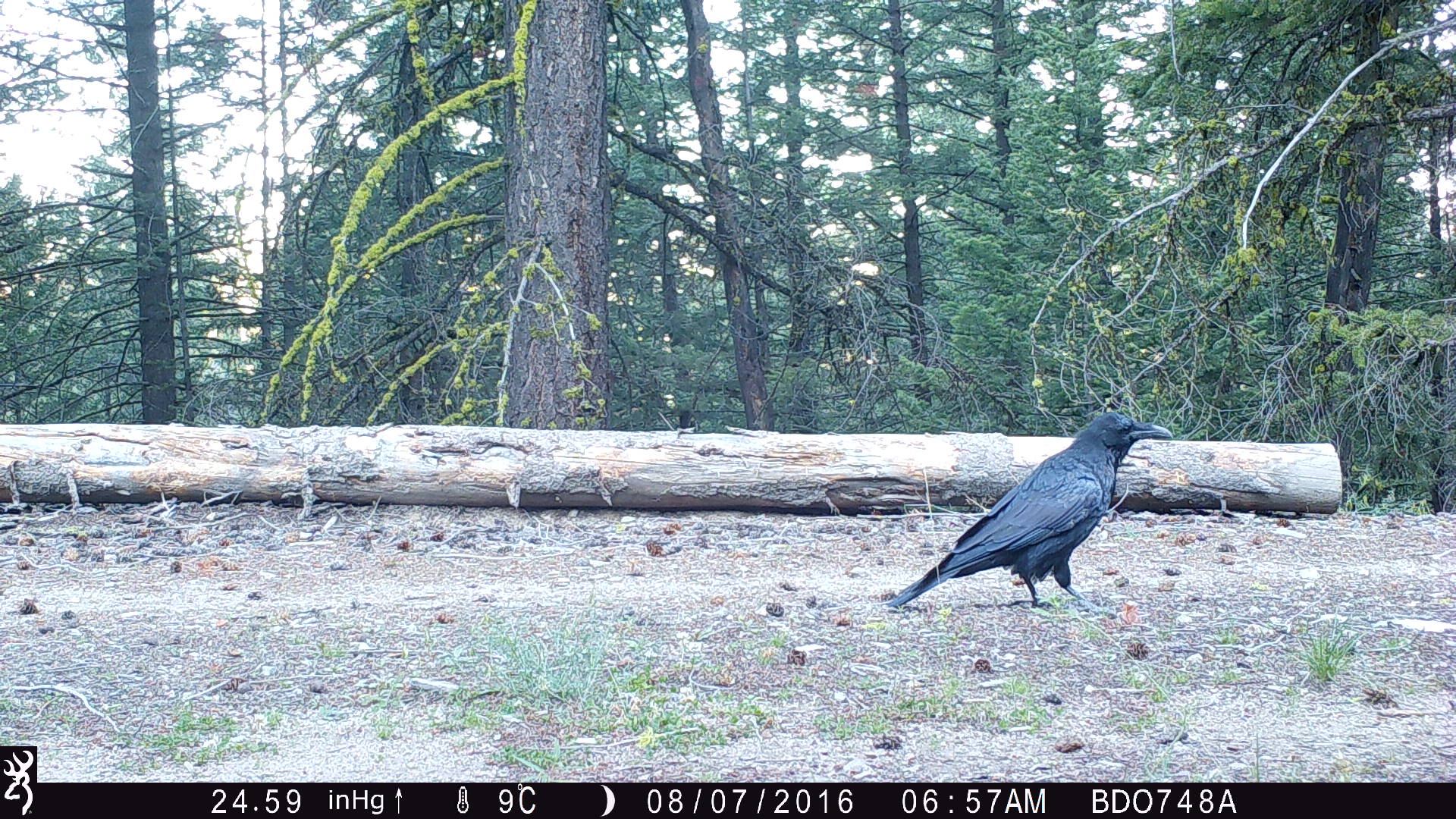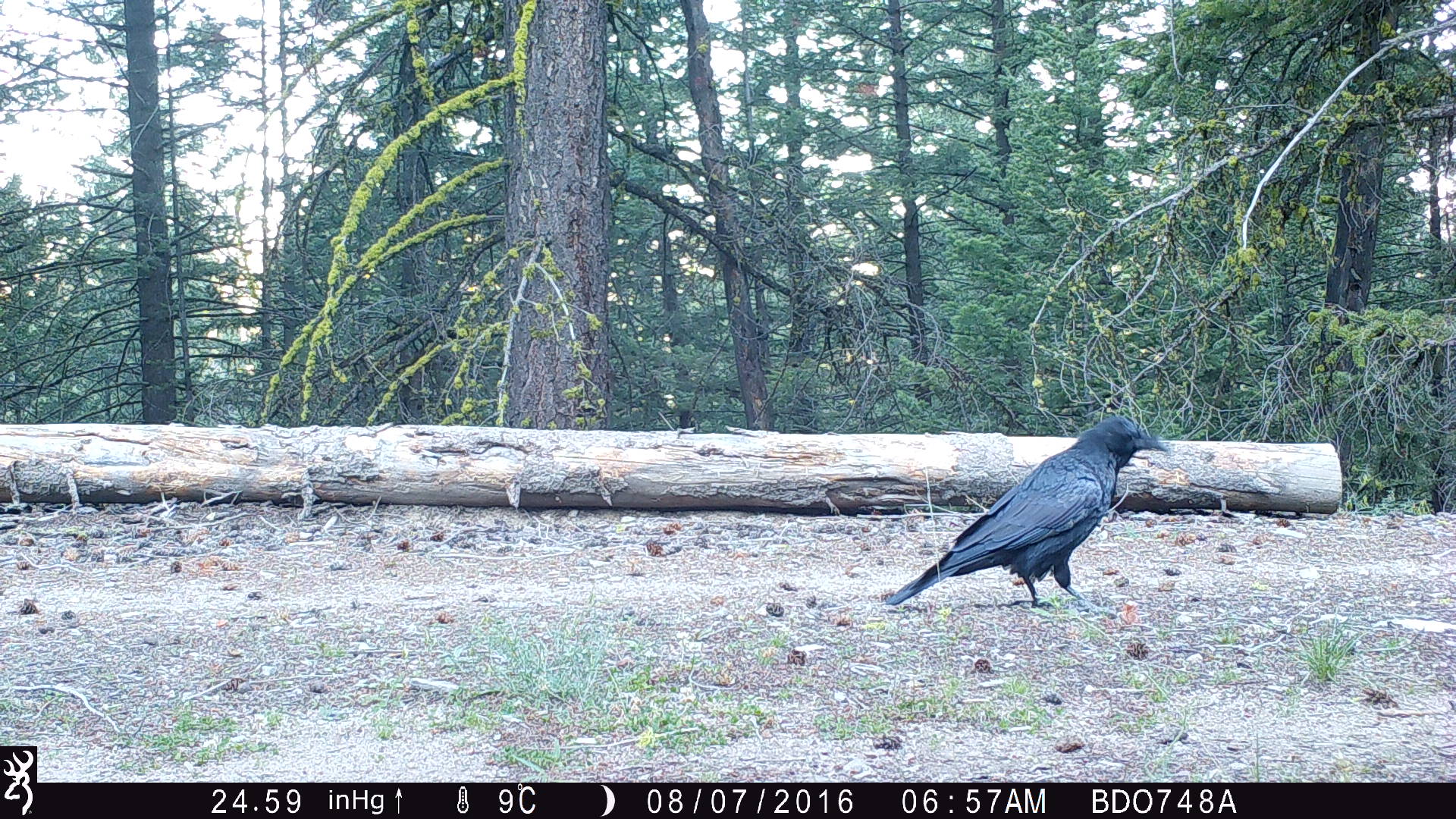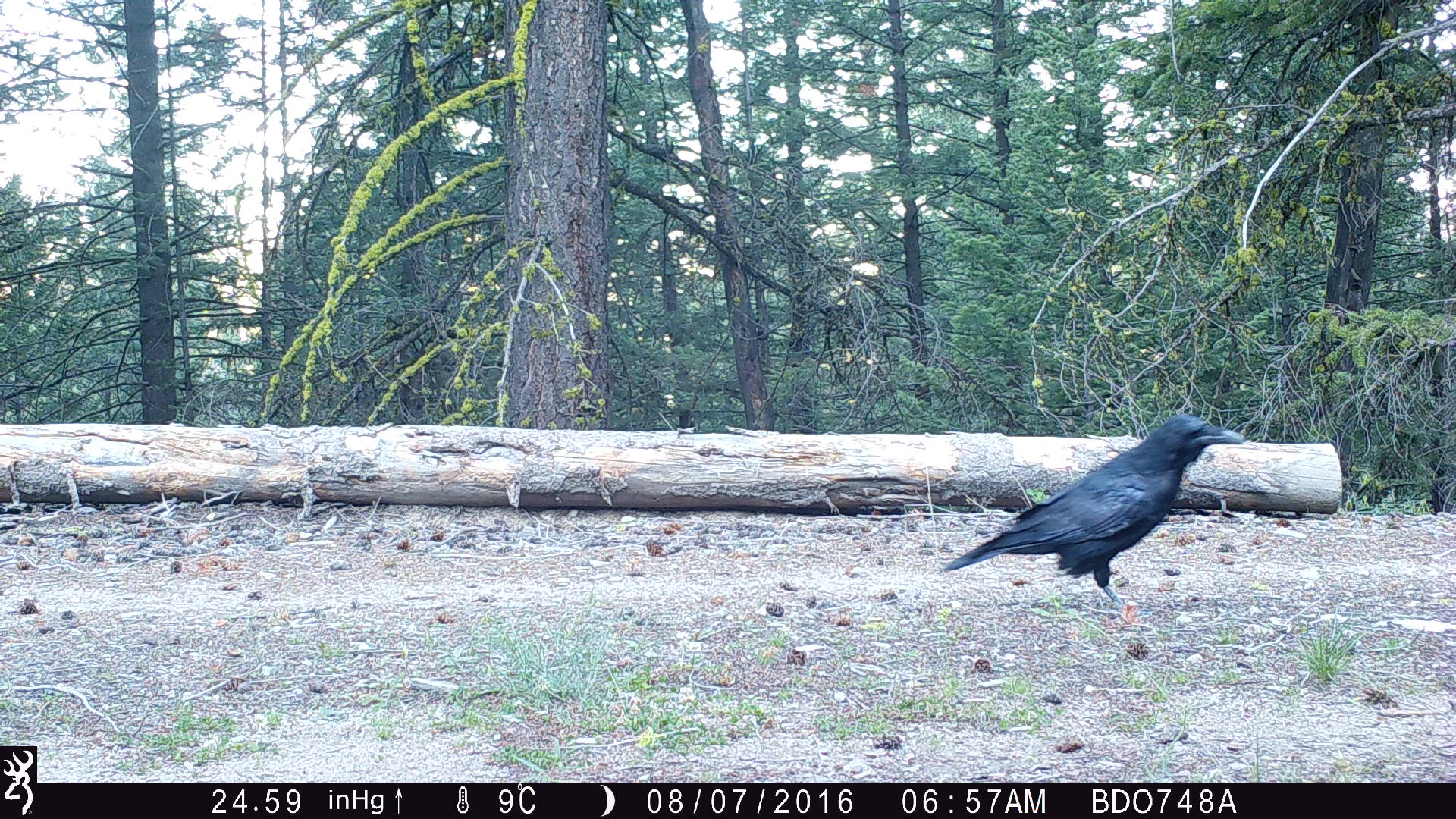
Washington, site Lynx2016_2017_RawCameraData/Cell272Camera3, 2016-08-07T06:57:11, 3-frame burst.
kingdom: Animalia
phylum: Chordata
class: Aves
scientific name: Aves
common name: birds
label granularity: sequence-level